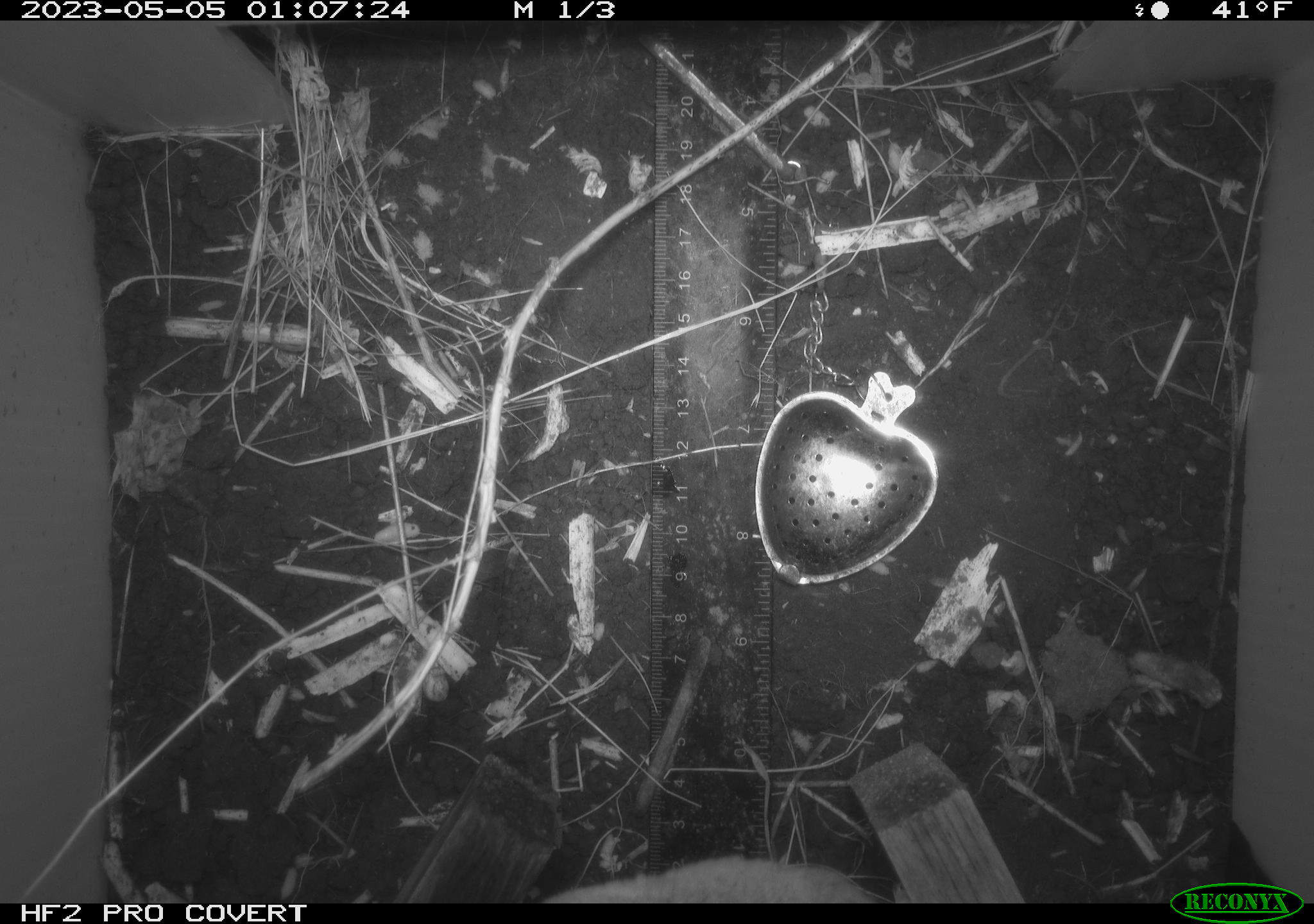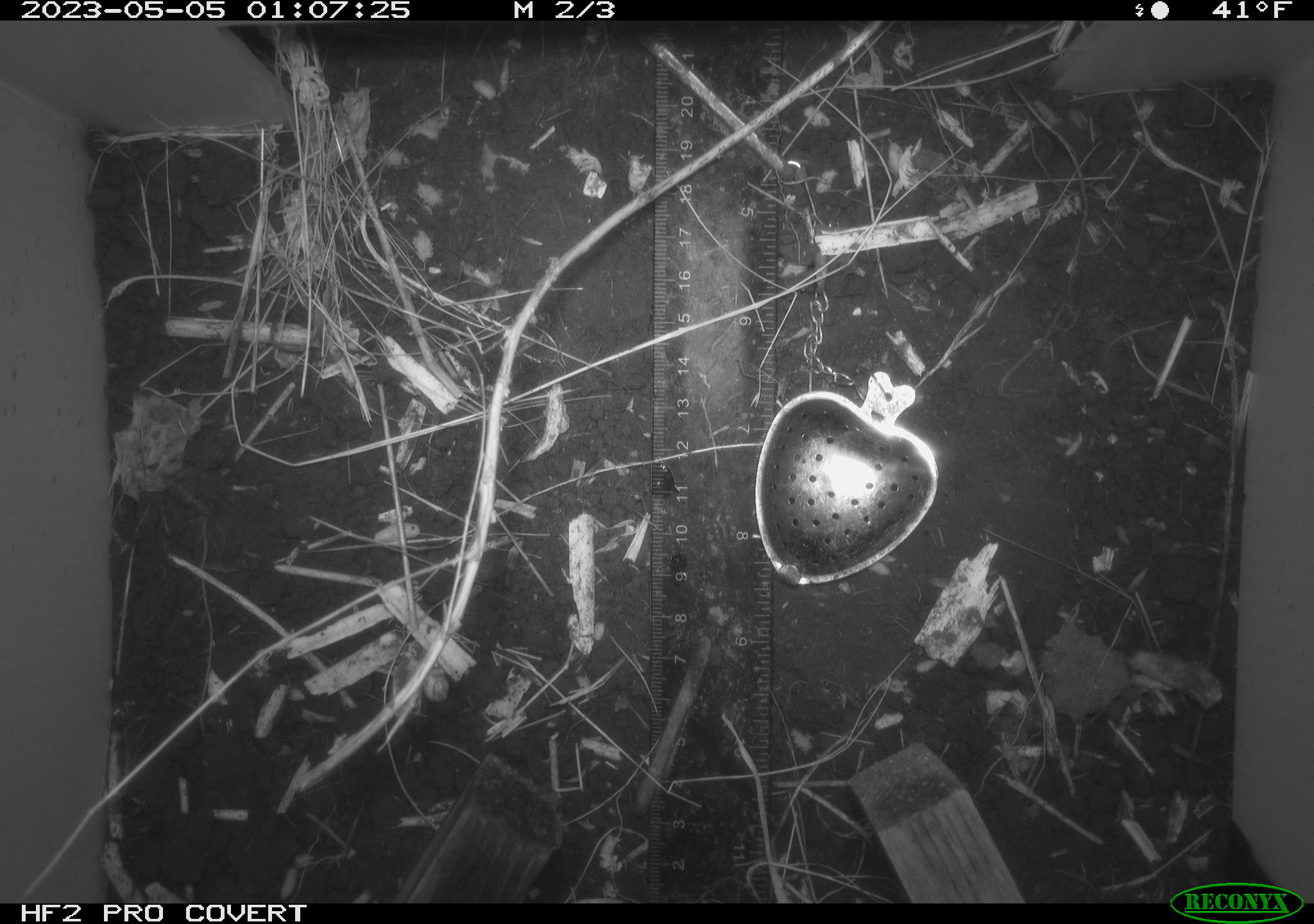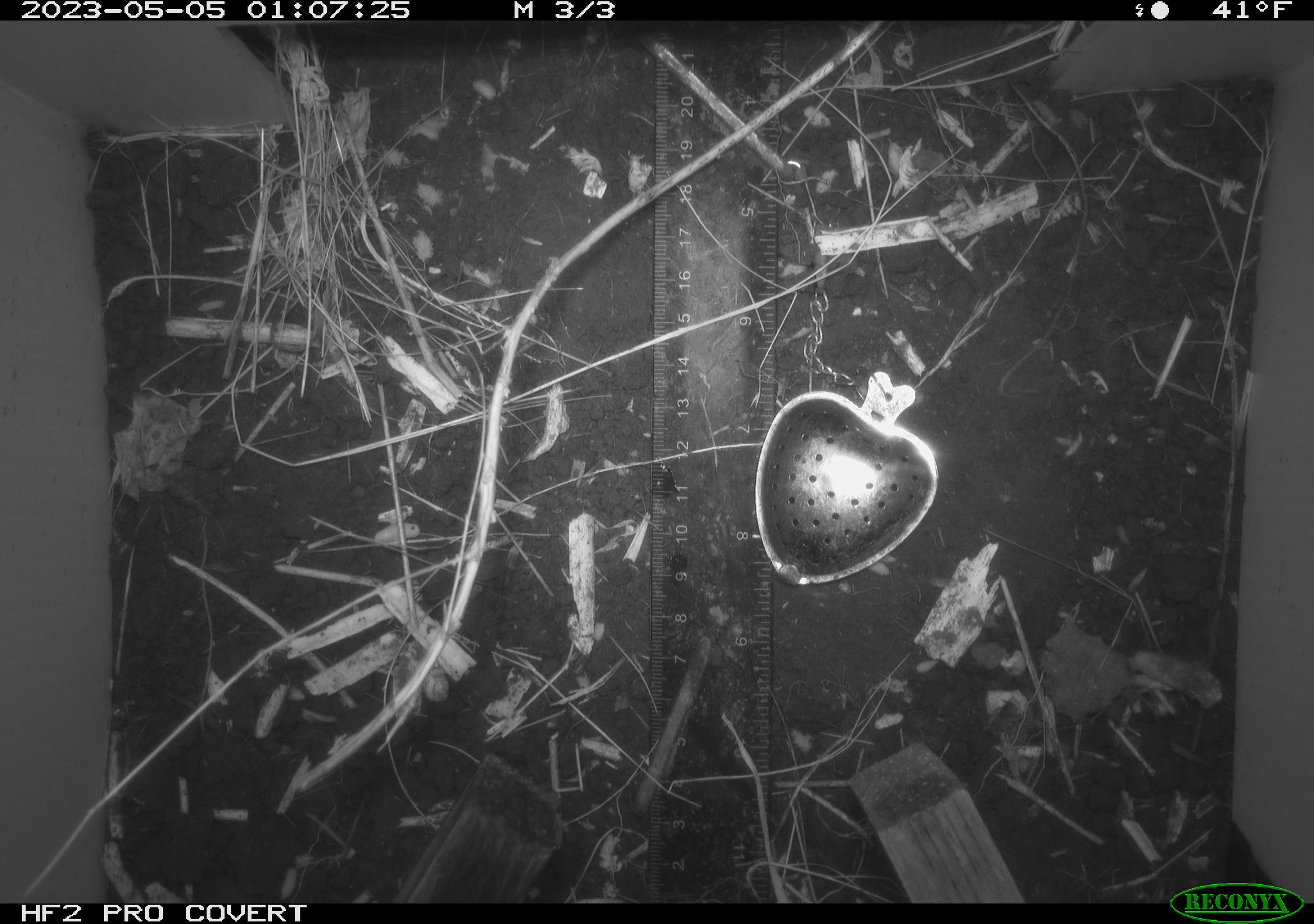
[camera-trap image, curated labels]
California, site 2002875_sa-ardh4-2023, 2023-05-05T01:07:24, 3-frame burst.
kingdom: Animalia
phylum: Chordata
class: Mammalia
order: Rodentia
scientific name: Rodentia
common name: mouse species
Mouse species (Rodentia).